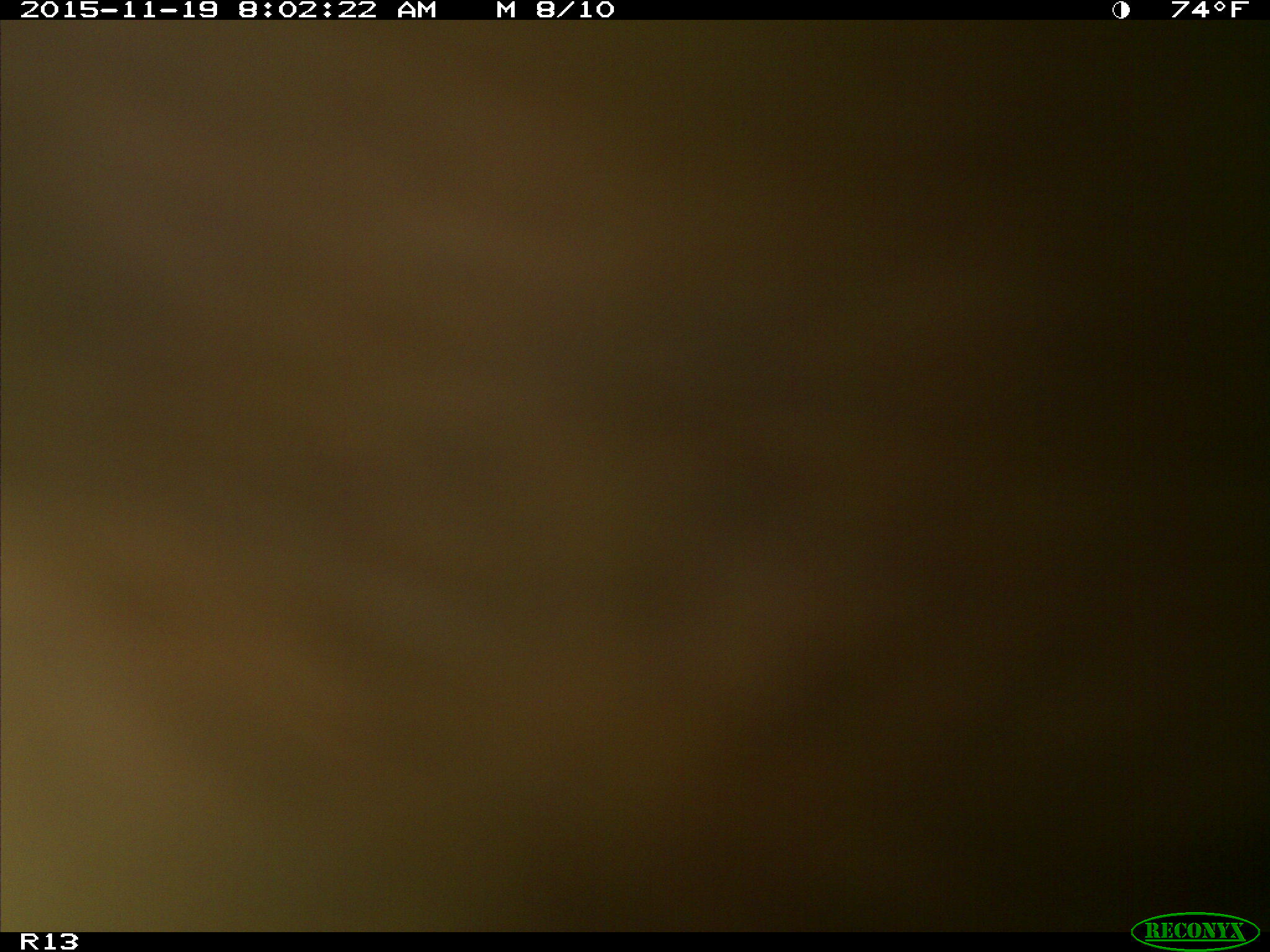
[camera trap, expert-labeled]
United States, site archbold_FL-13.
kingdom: Animalia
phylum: Chordata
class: Mammalia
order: Artiodactyla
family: Bovidae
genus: Bos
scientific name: Bos taurus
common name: domestic cow